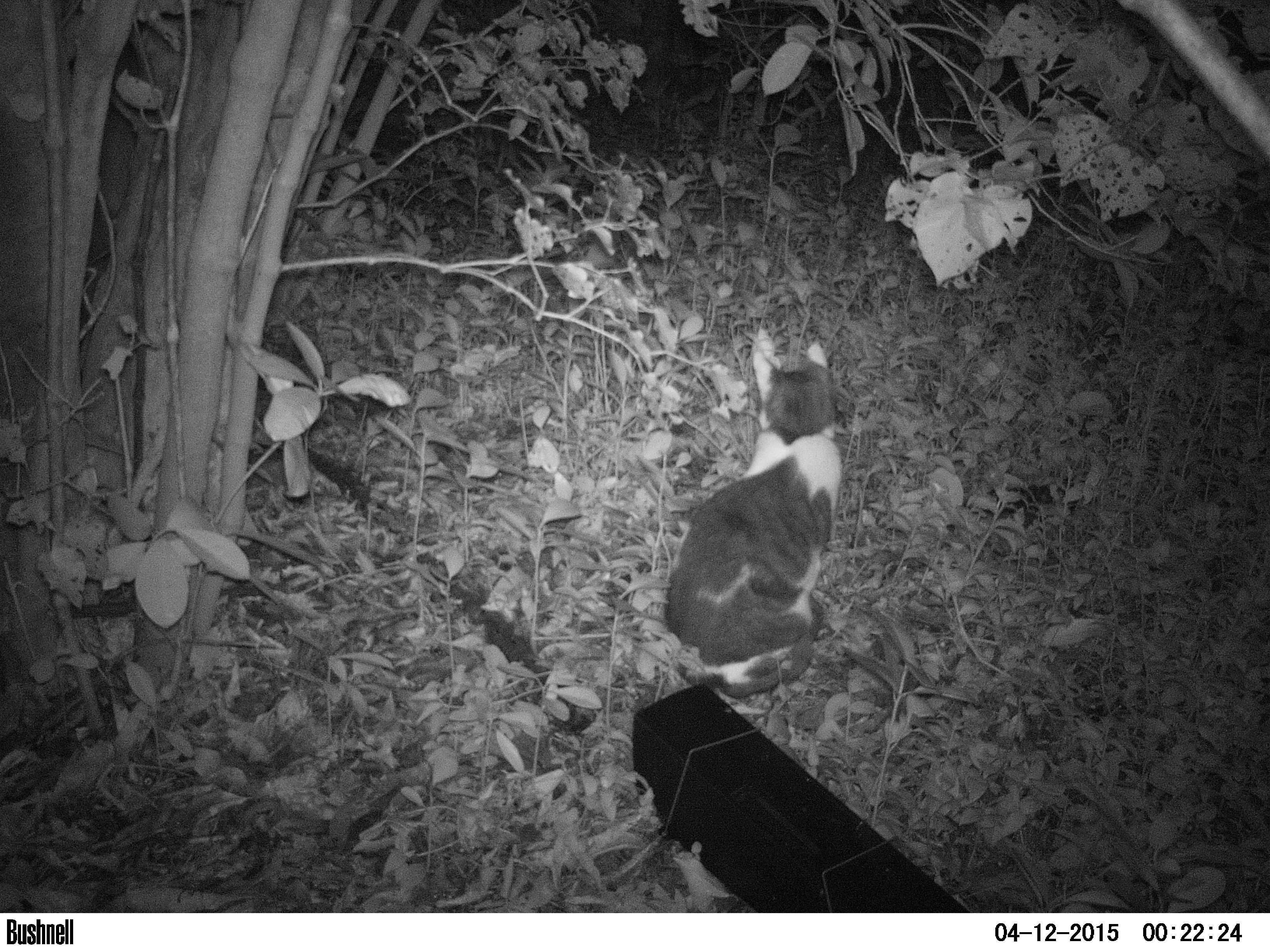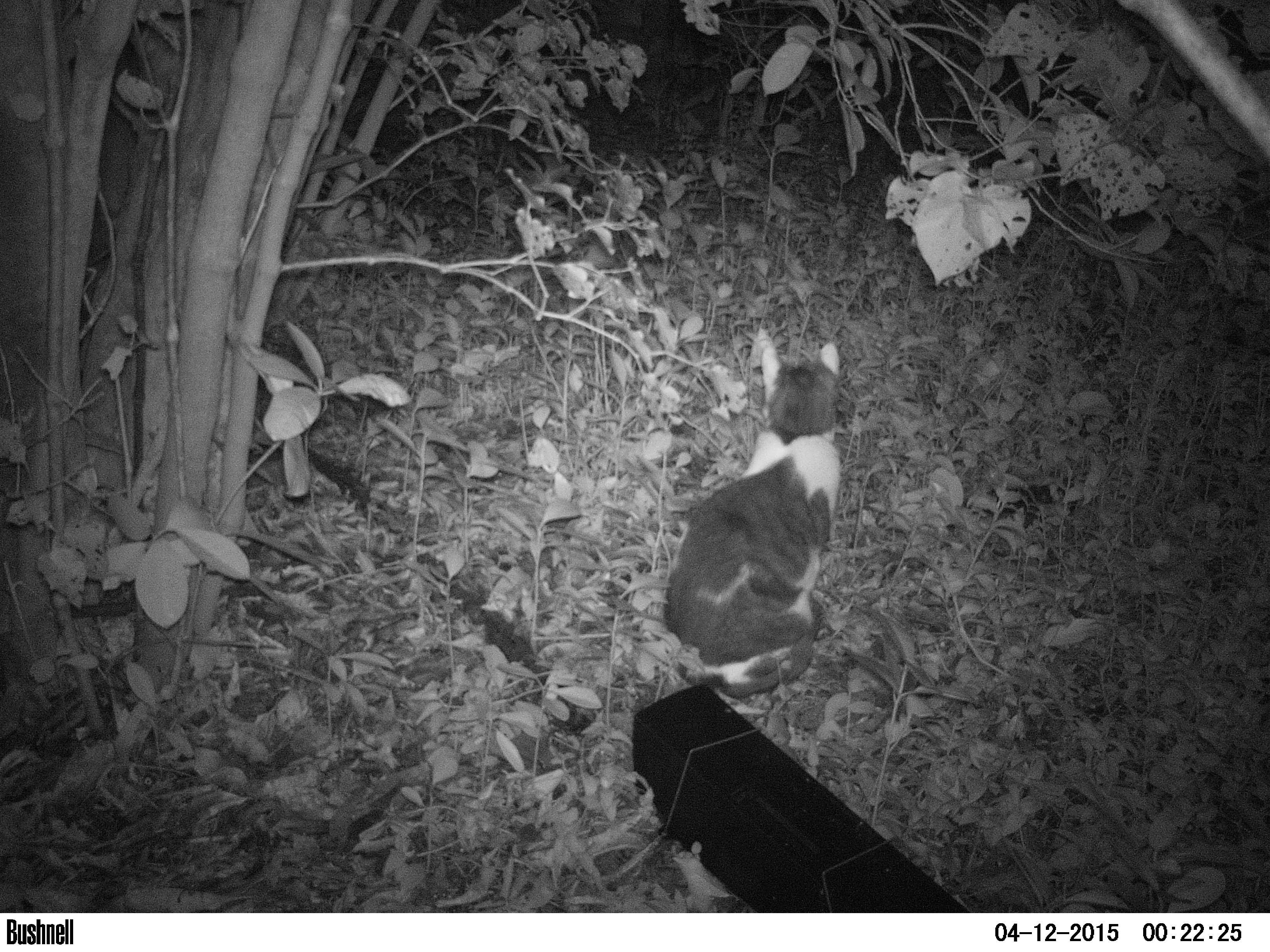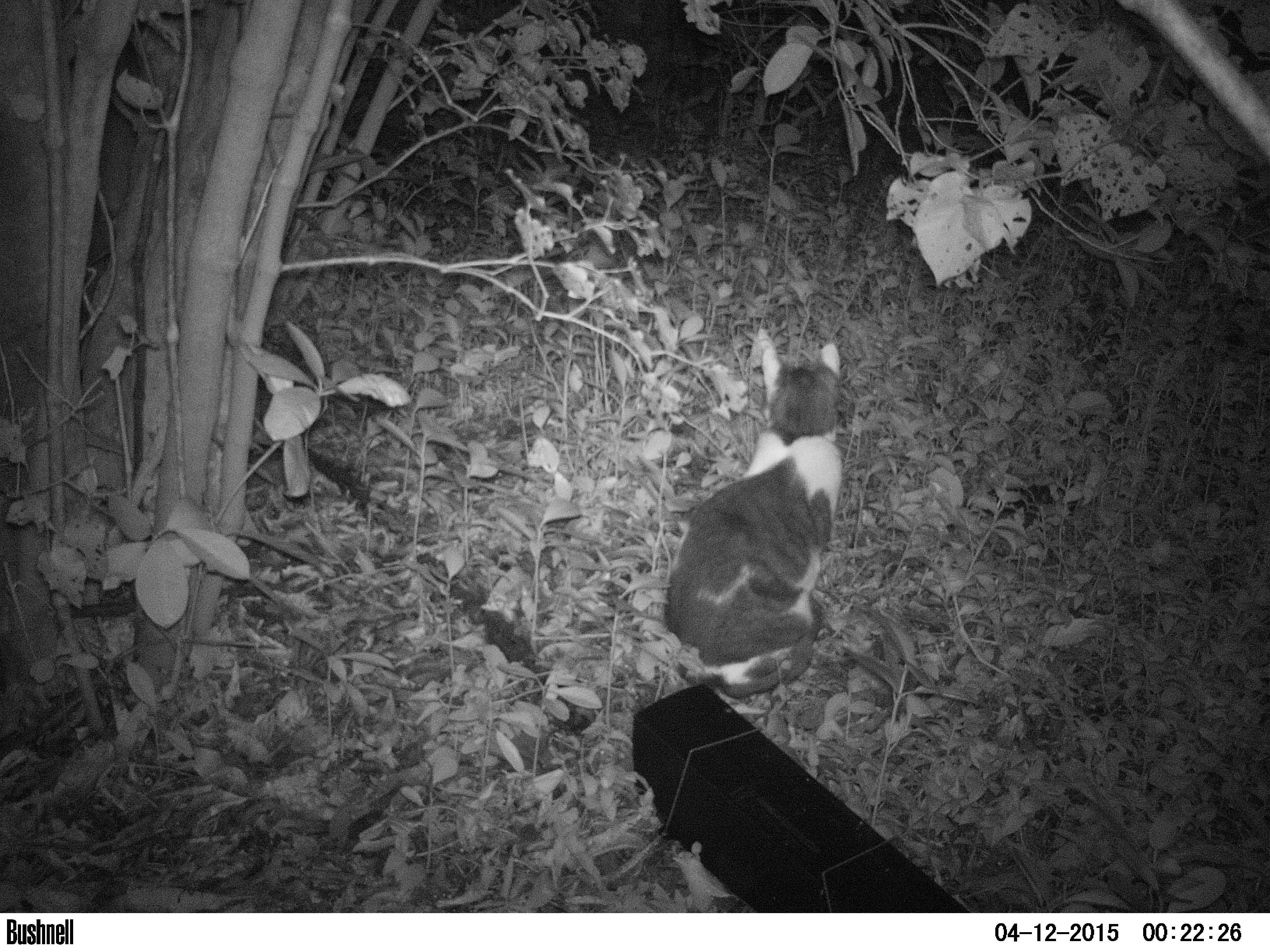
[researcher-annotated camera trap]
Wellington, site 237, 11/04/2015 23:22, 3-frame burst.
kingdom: Animalia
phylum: Chordata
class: Mammalia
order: Carnivora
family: Felidae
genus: Felis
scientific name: Felis catus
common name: cat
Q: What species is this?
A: Cat (Felis catus).